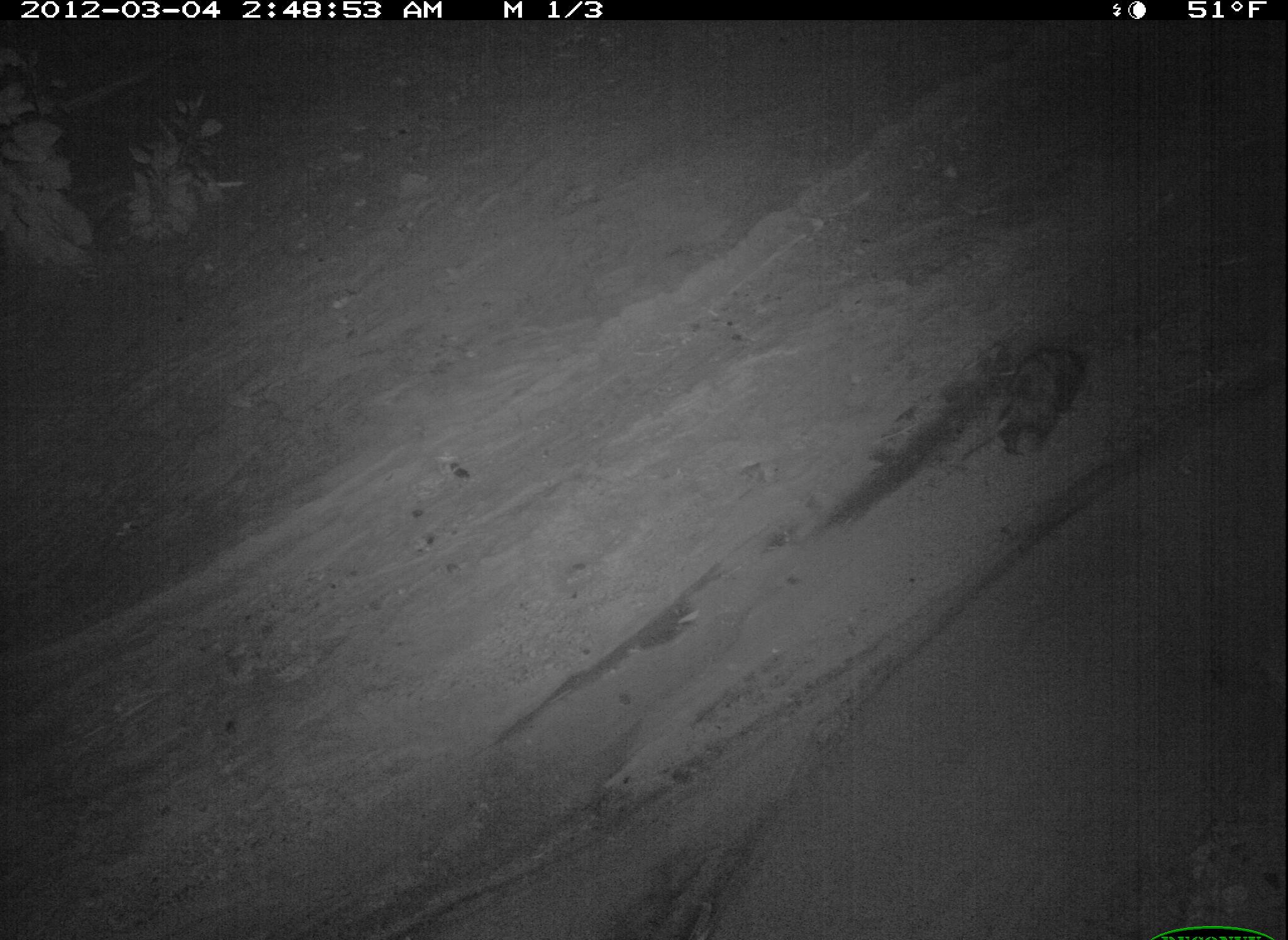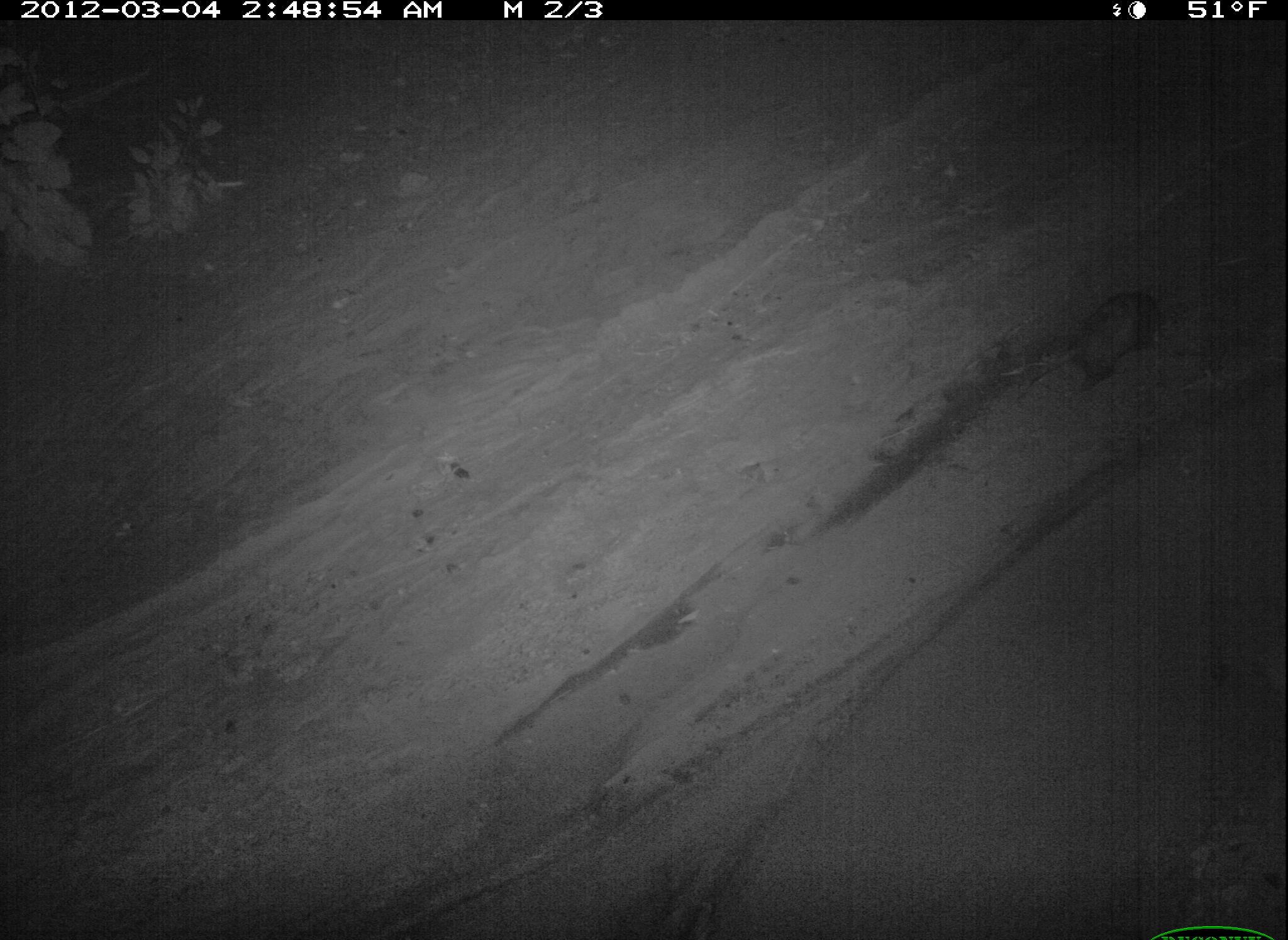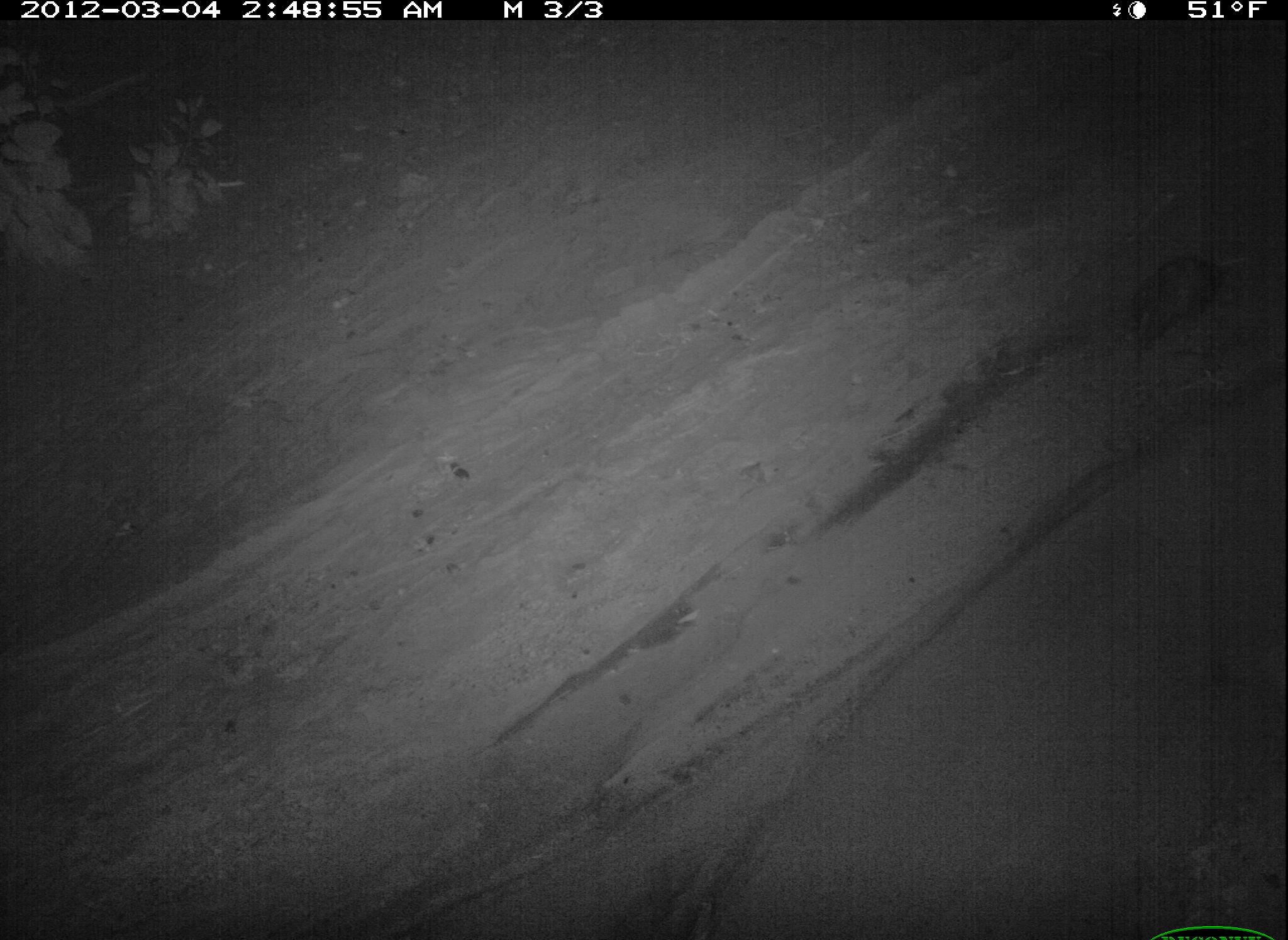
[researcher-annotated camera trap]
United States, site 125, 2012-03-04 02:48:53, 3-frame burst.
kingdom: Animalia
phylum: Chordata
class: Mammalia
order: Didelphimorphia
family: Didelphidae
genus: Didelphis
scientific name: Didelphis virginiana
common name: virginia opossum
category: opossum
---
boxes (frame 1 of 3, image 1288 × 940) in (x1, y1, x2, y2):
opossum: (942, 333, 1100, 472)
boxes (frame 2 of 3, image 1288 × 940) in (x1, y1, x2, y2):
opossum: (1018, 280, 1179, 406)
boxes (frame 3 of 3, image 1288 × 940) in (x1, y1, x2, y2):
opossum: (1120, 243, 1230, 380)